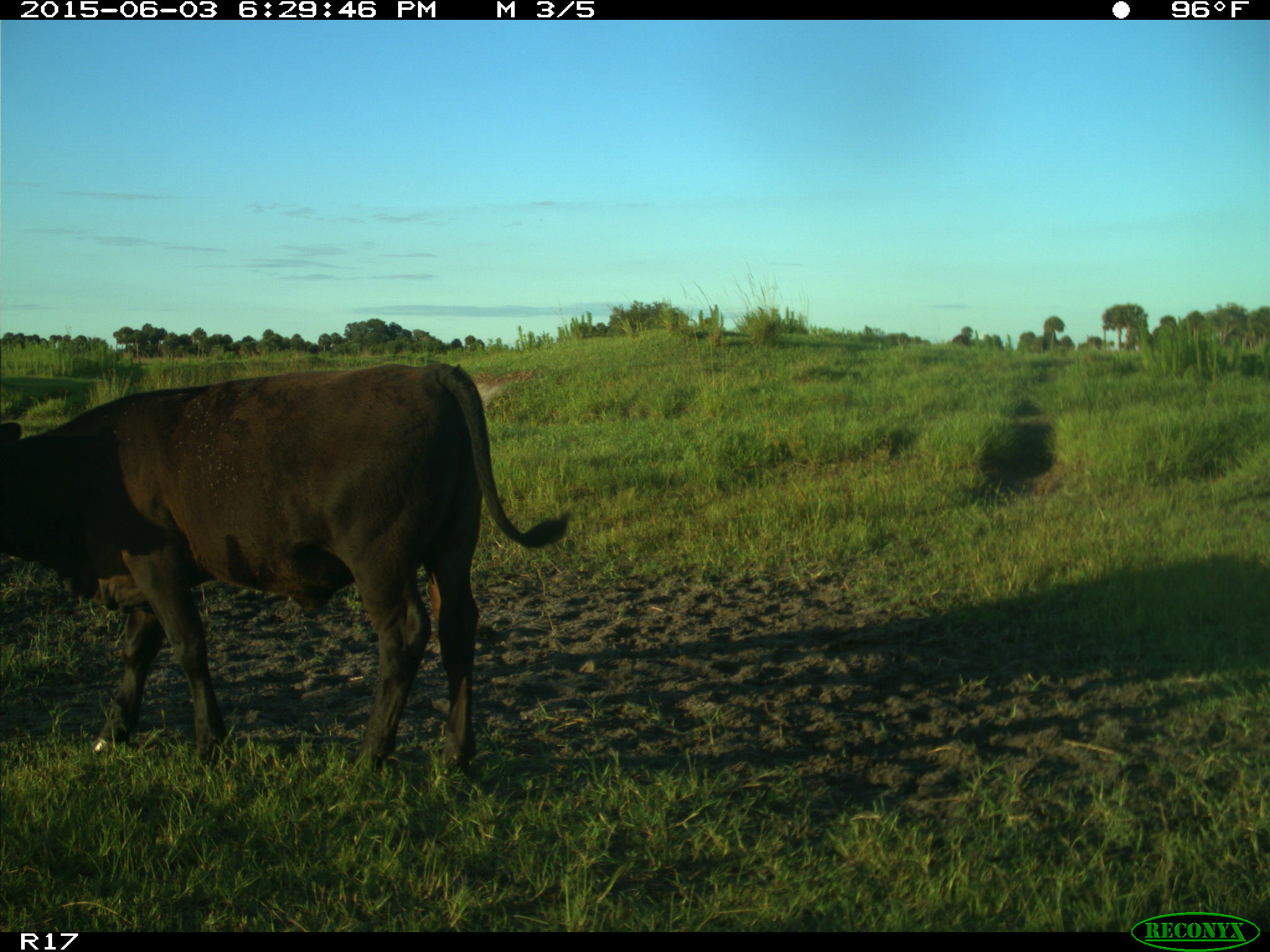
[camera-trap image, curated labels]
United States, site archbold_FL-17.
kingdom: Animalia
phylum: Chordata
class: Mammalia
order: Artiodactyla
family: Bovidae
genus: Bos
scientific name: Bos taurus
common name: domestic cow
Bos taurus (domestic cow).